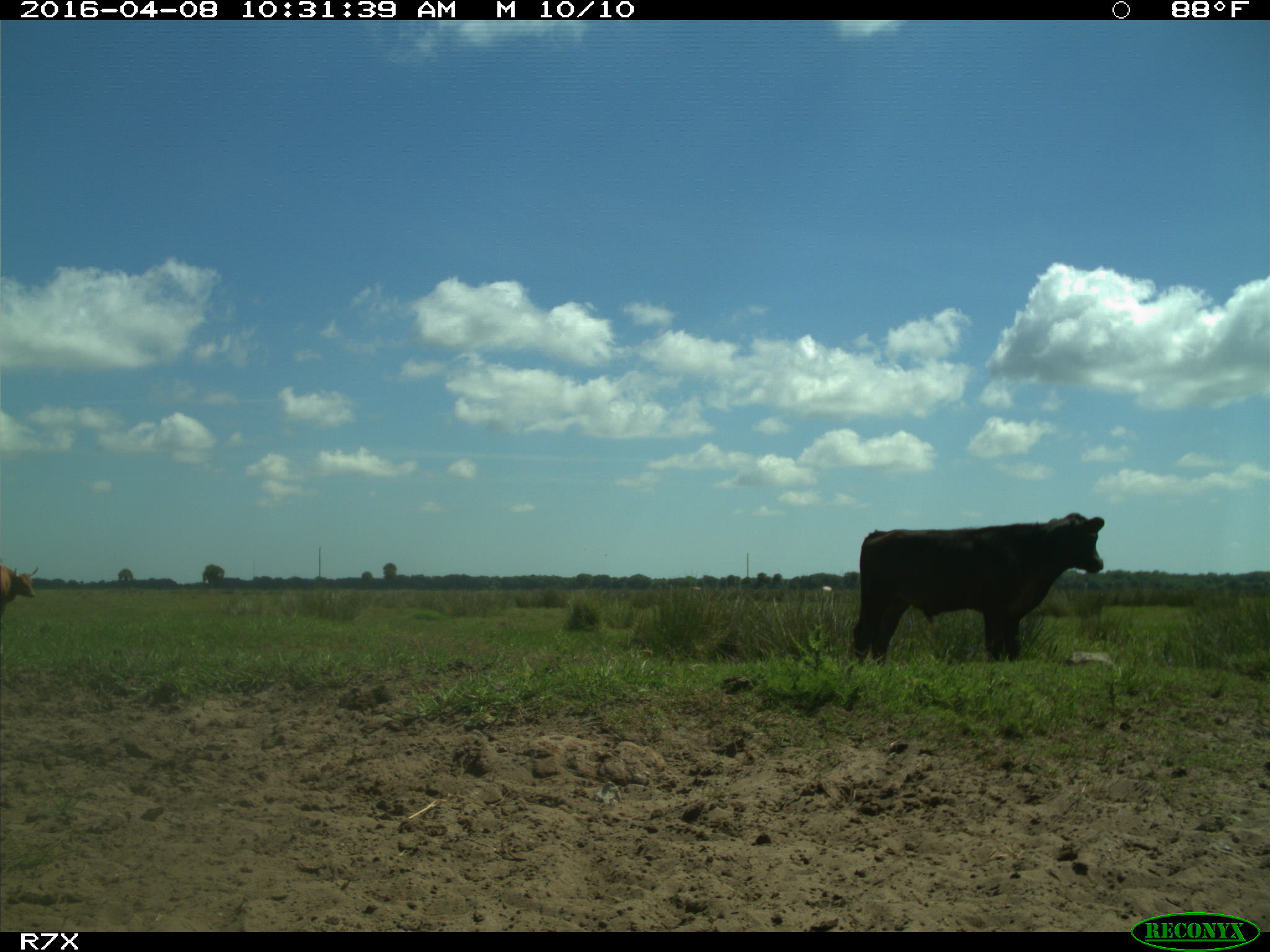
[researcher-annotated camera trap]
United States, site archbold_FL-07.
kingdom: Animalia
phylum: Chordata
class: Mammalia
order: Artiodactyla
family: Bovidae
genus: Bos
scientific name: Bos taurus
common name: domestic cow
Bos taurus (domestic cow).